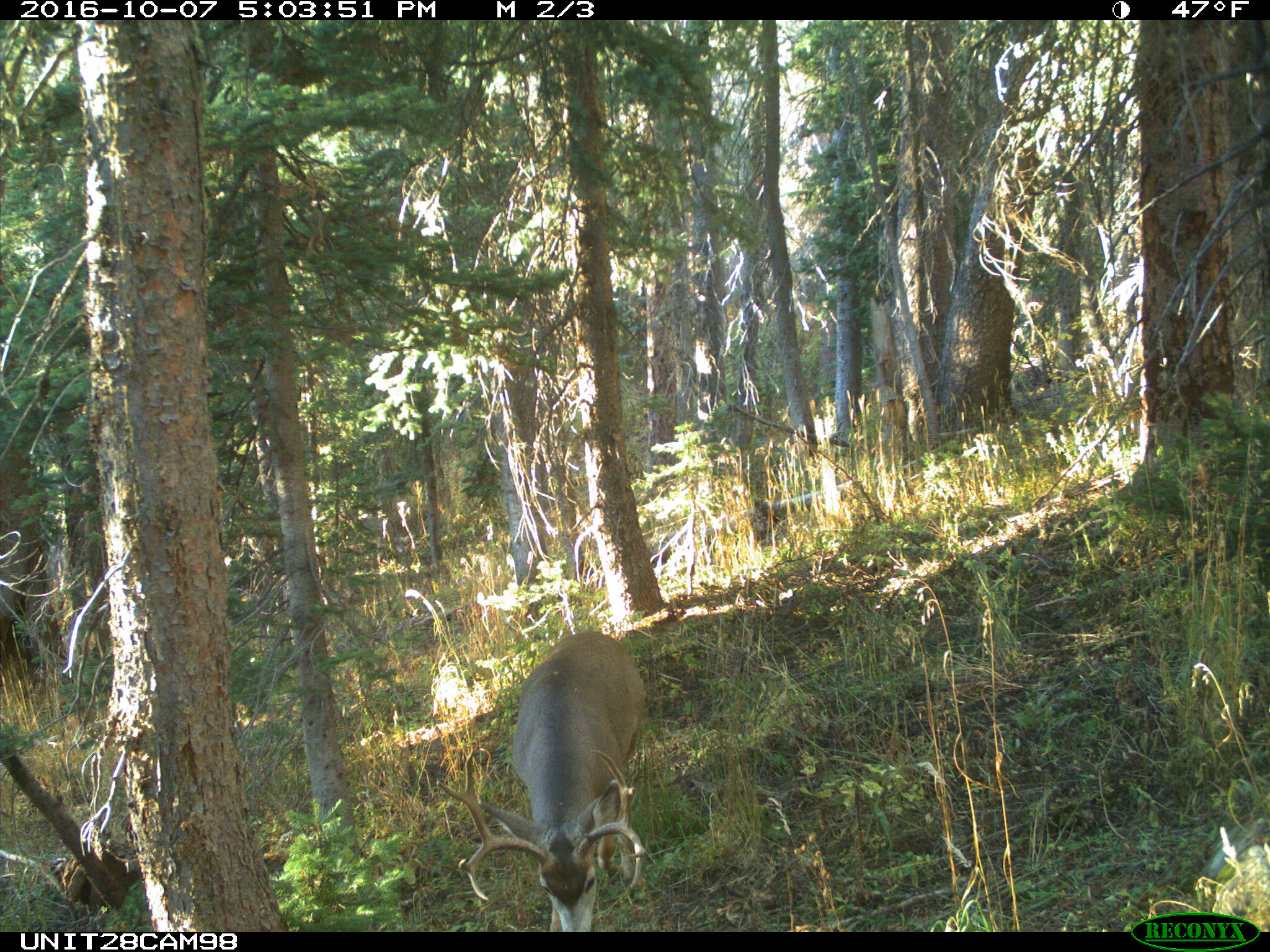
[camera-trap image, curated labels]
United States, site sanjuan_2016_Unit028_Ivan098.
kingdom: Animalia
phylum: Chordata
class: Mammalia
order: Artiodactyla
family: Cervidae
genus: Odocoileus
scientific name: Odocoileus hemionus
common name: mule deer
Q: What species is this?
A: Odocoileus hemionus (mule deer).